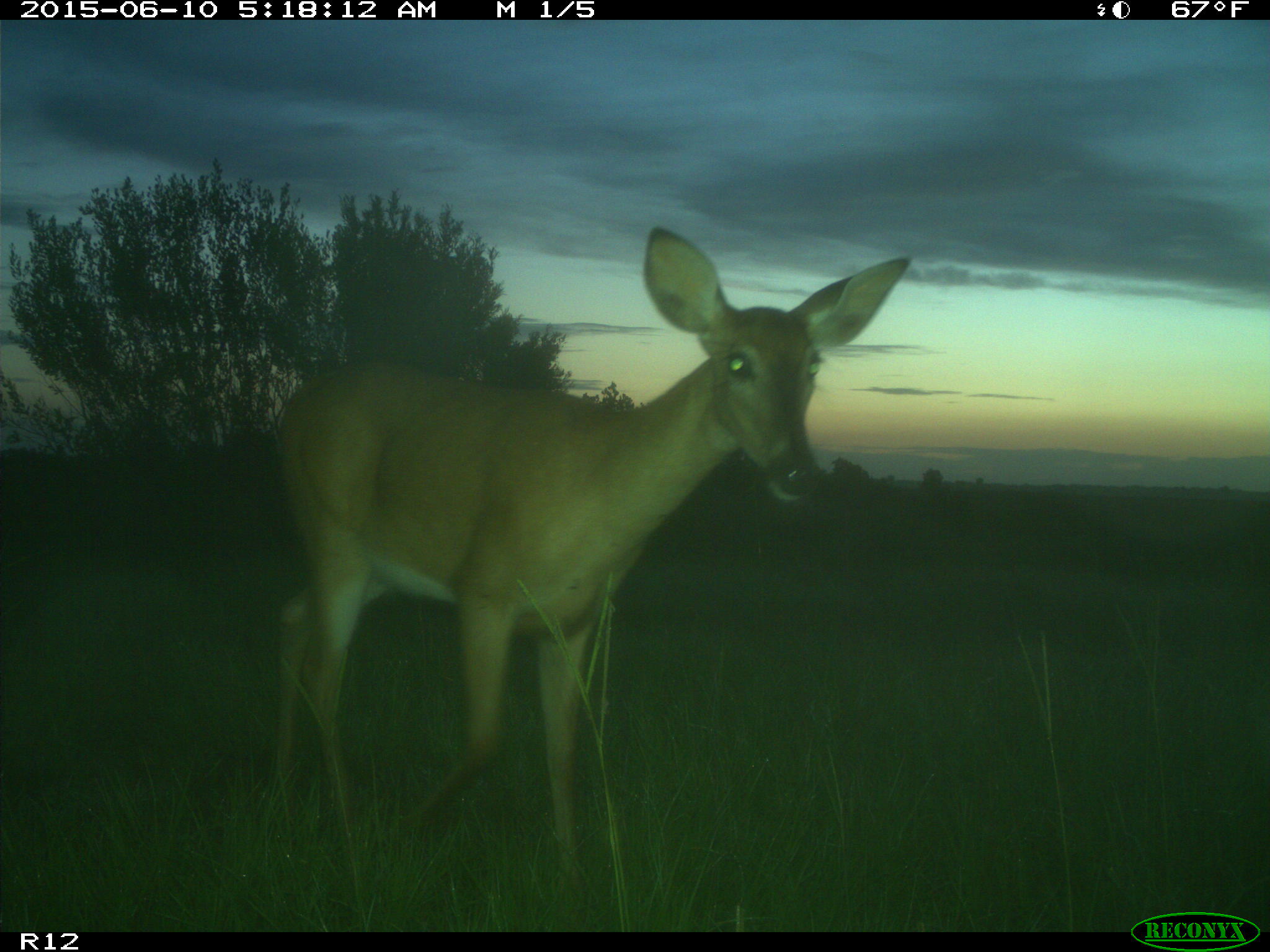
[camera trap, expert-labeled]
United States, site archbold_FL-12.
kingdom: Animalia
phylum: Chordata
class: Mammalia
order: Artiodactyla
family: Cervidae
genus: Odocoileus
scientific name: Odocoileus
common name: deer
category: unidentified deer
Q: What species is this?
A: Unidentified deer (deer) (Odocoileus).